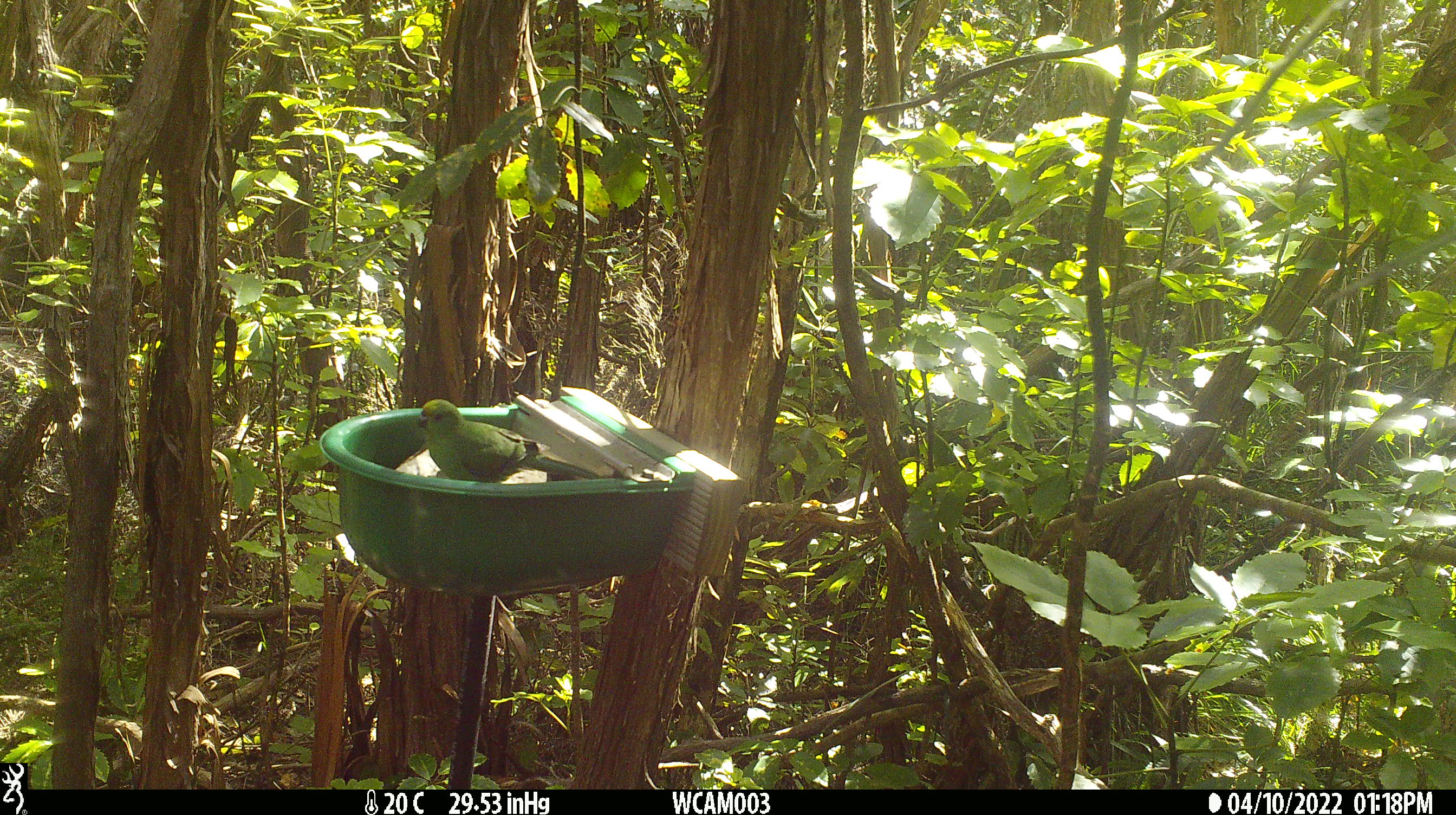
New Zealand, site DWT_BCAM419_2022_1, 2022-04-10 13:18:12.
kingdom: Animalia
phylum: Chordata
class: Aves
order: Psittaciformes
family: Psittaculidae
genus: Cyanoramphus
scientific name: Cyanoramphus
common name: parakeet